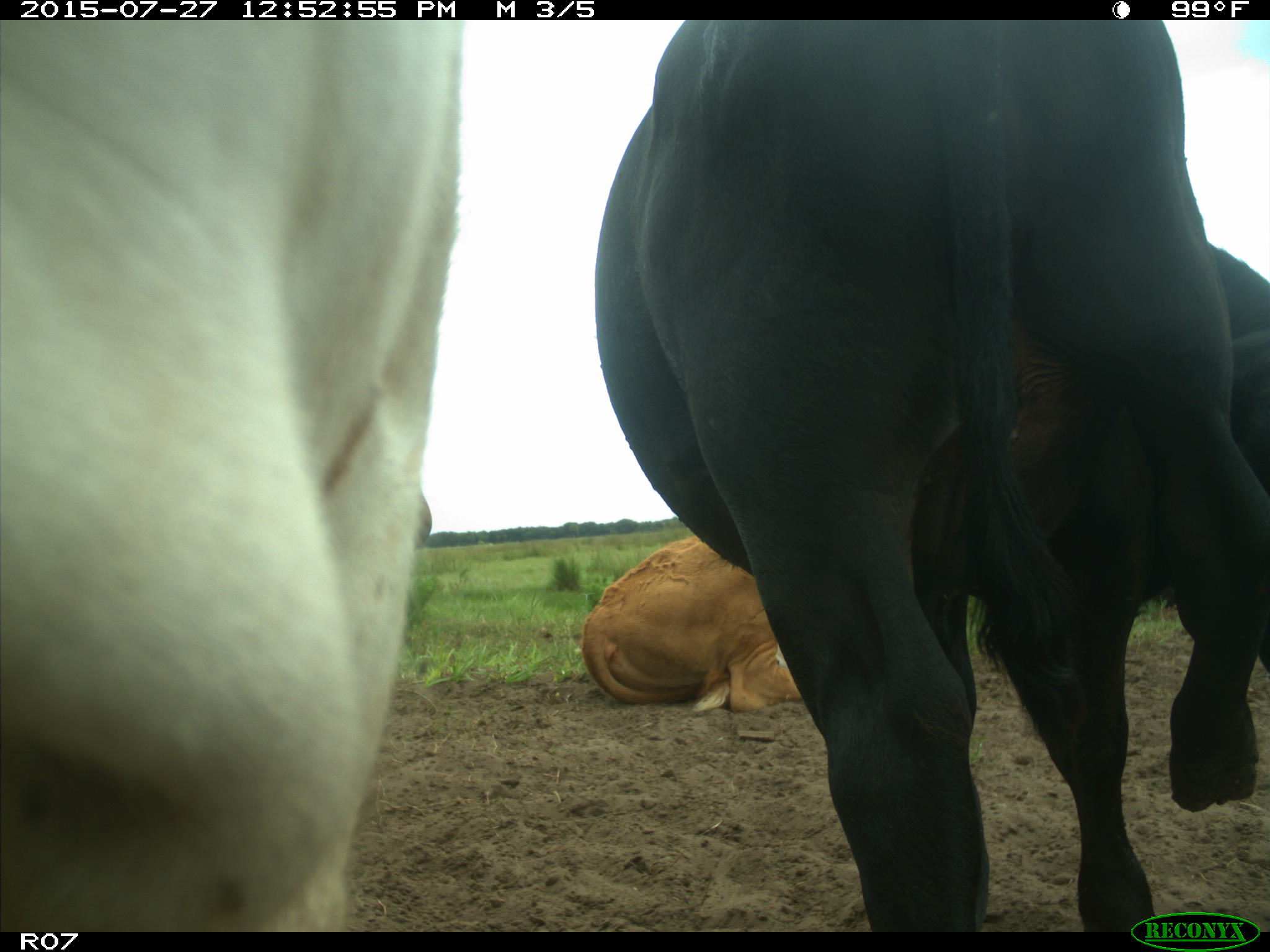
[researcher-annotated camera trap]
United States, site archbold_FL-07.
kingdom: Animalia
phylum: Chordata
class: Mammalia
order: Artiodactyla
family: Bovidae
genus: Bos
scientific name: Bos taurus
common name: domestic cow